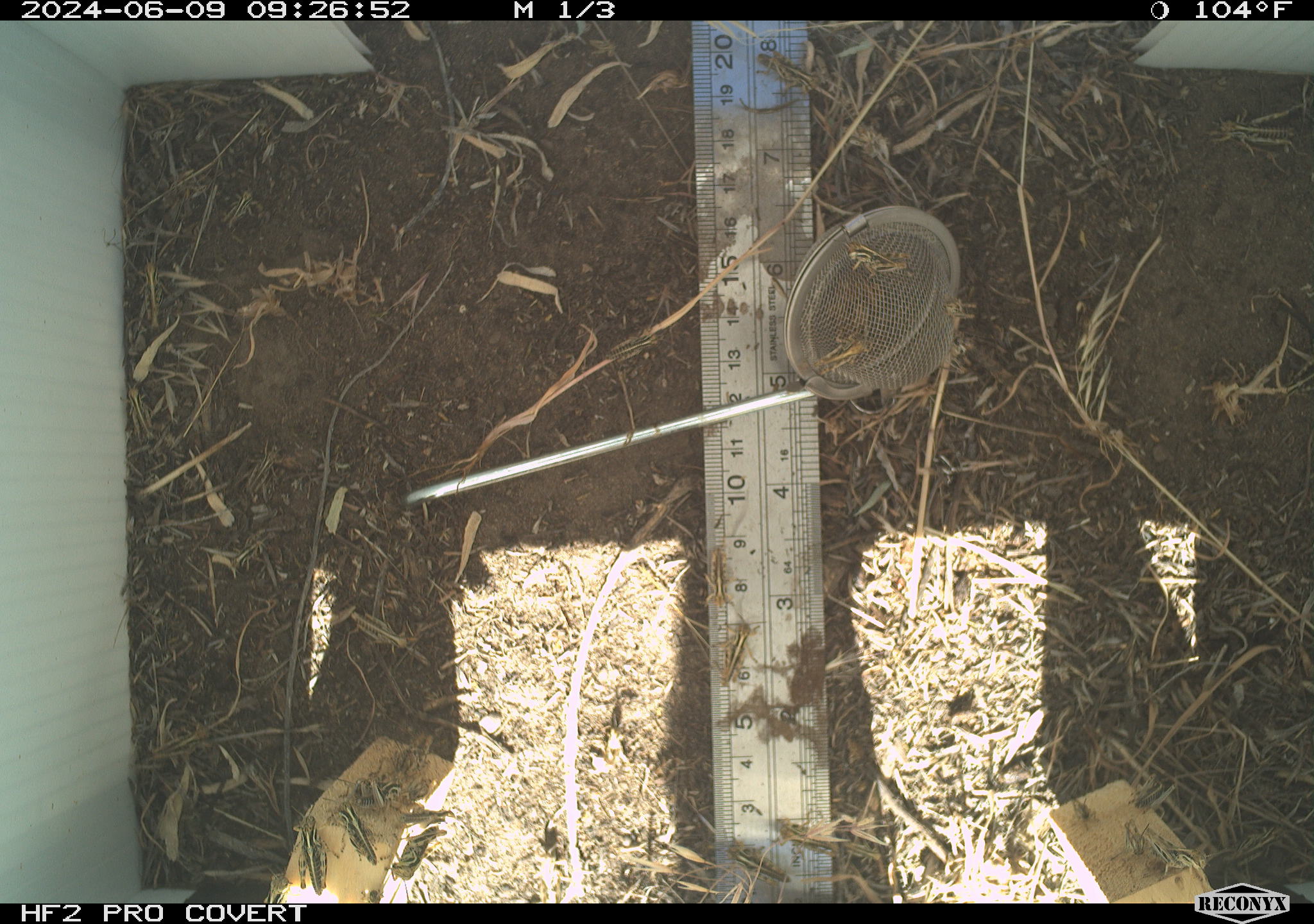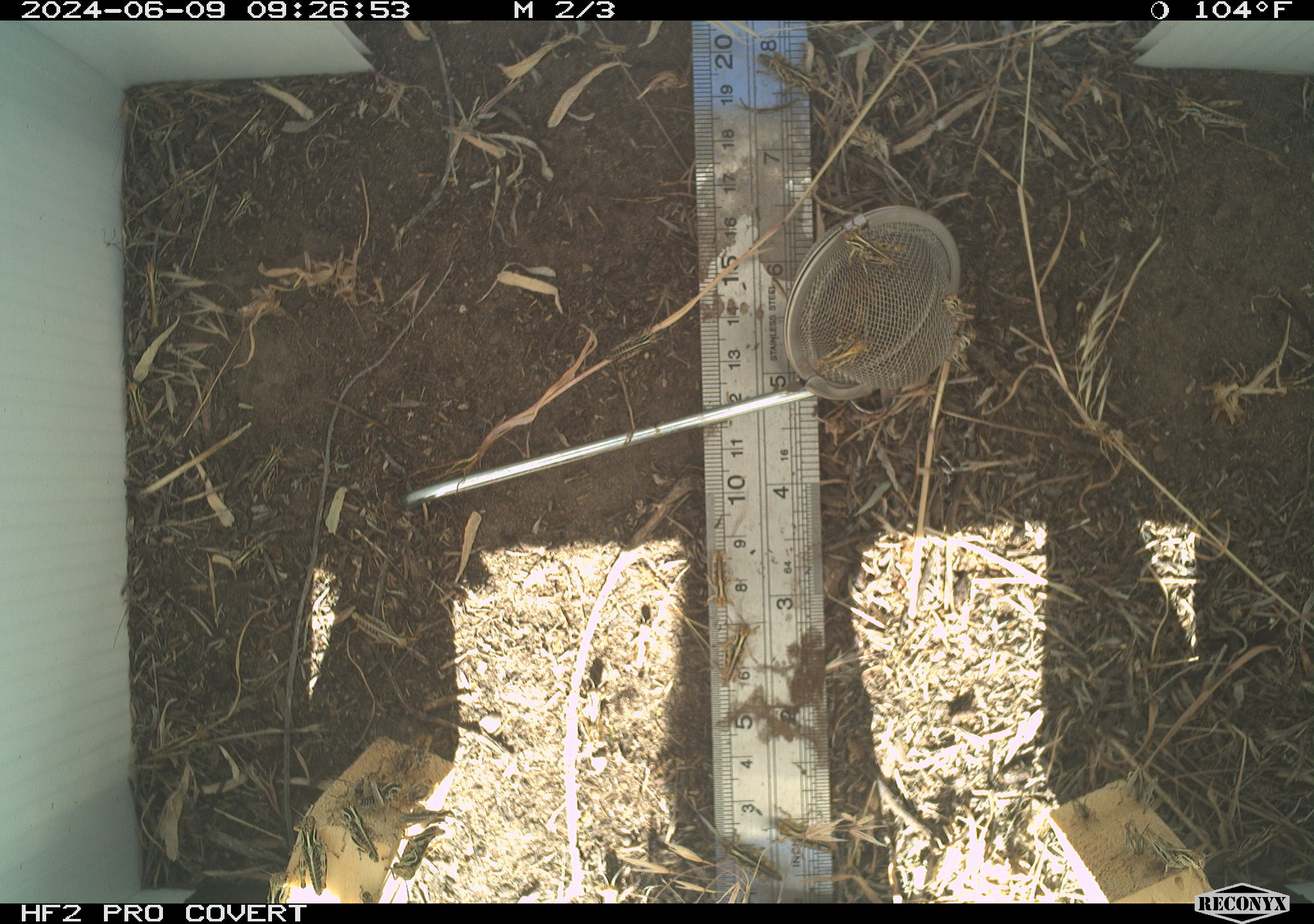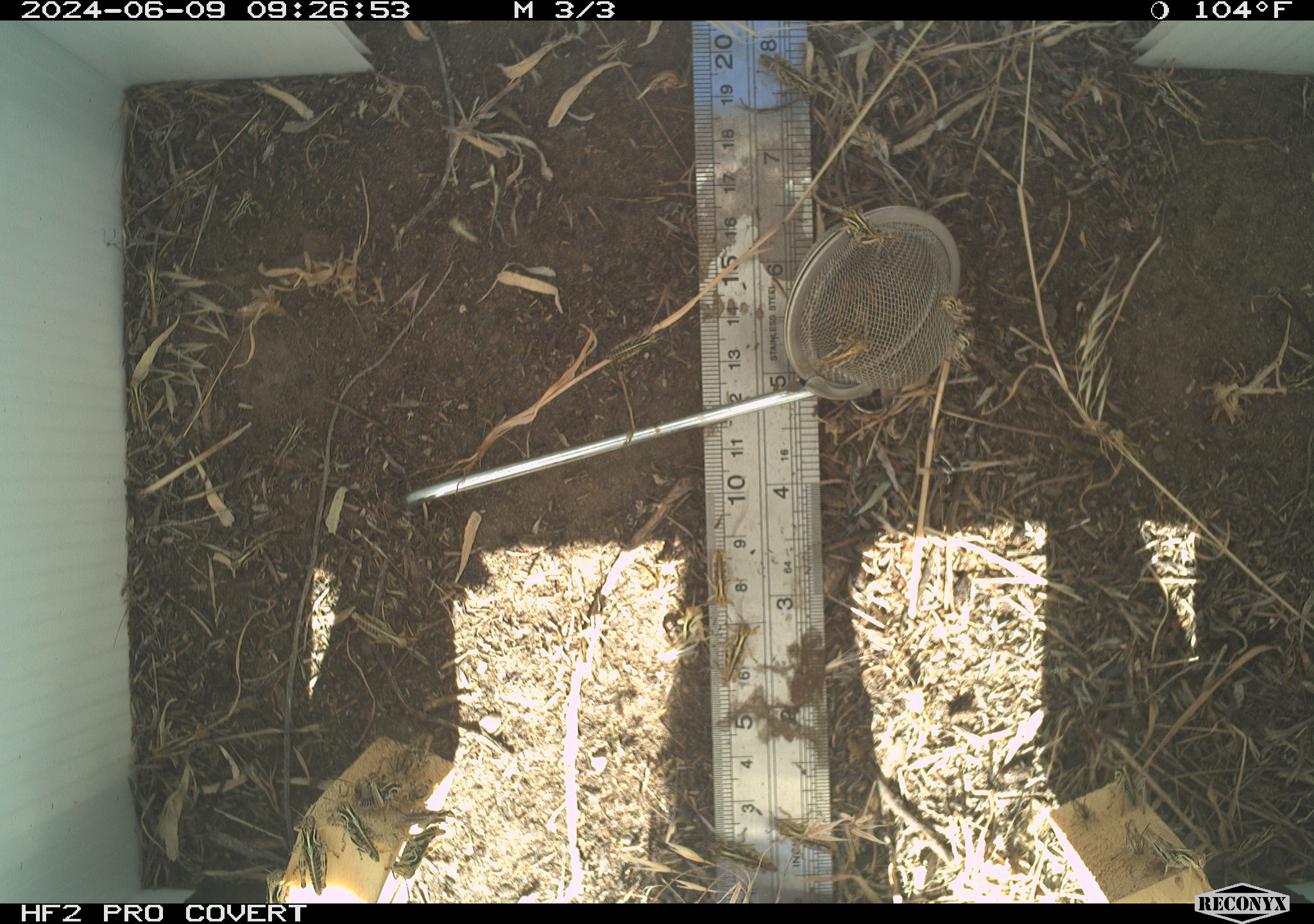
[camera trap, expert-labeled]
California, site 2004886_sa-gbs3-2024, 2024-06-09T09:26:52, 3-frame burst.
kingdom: Animalia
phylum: Arthropoda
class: Insecta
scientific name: Insecta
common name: insect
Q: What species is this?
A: Insect (Insecta).